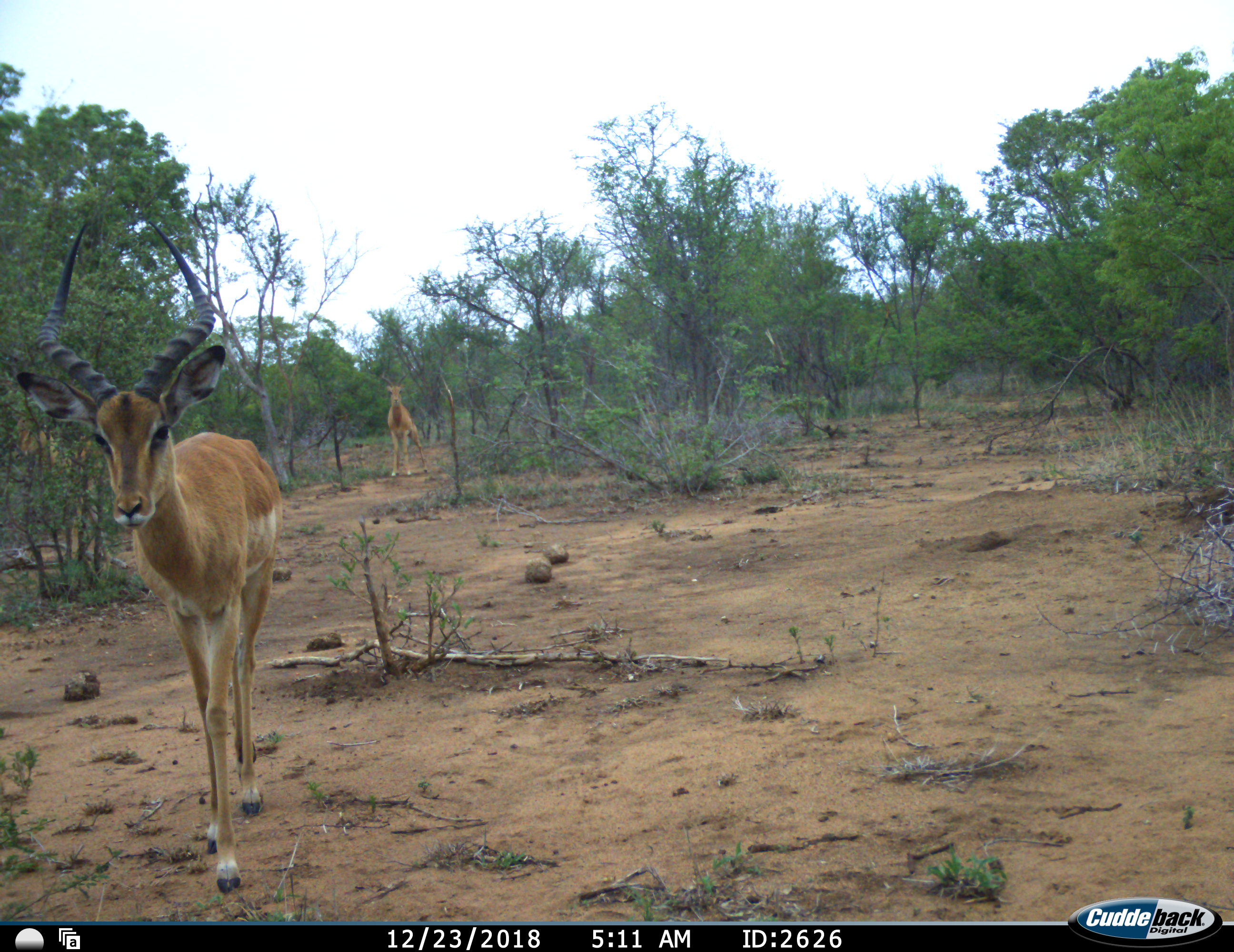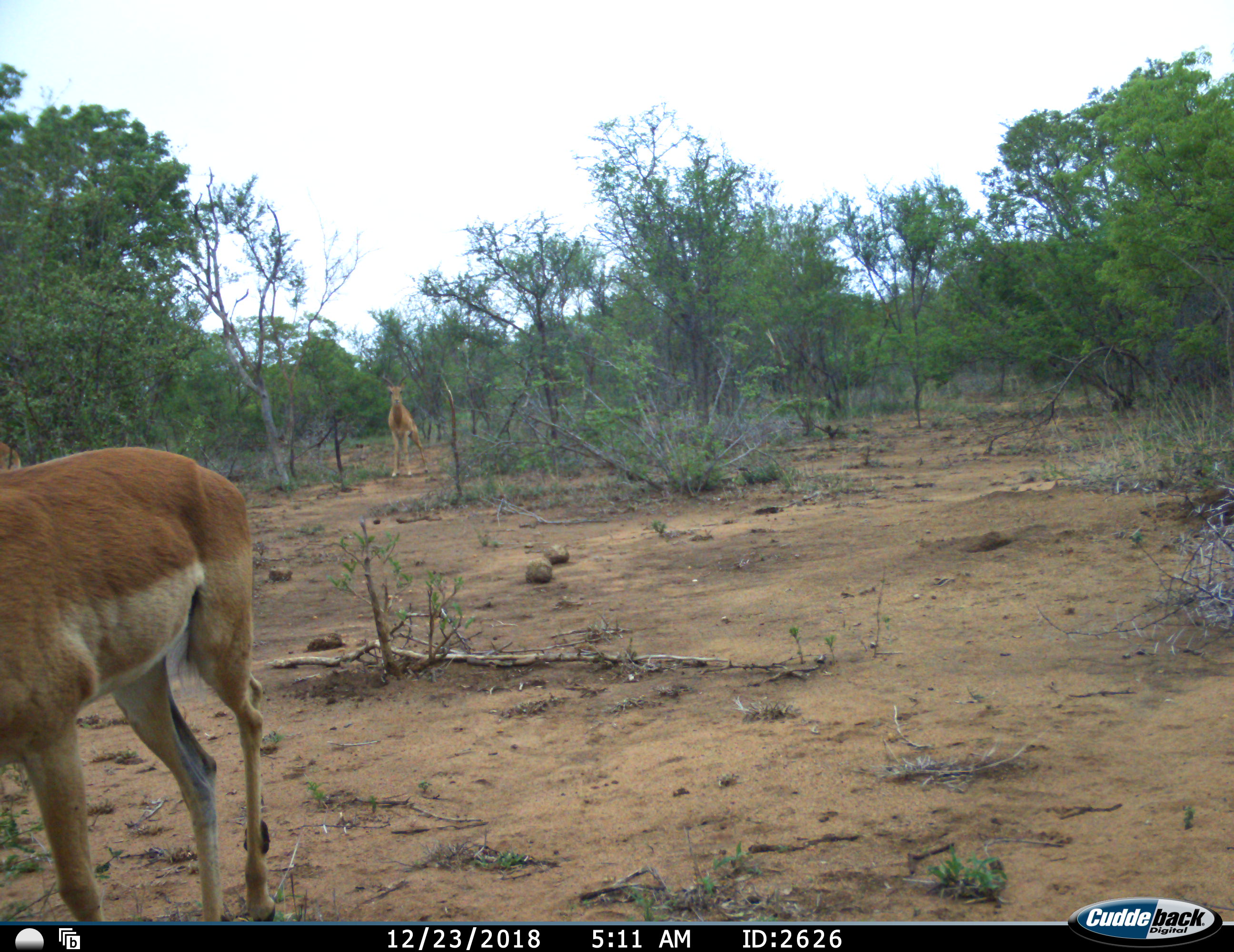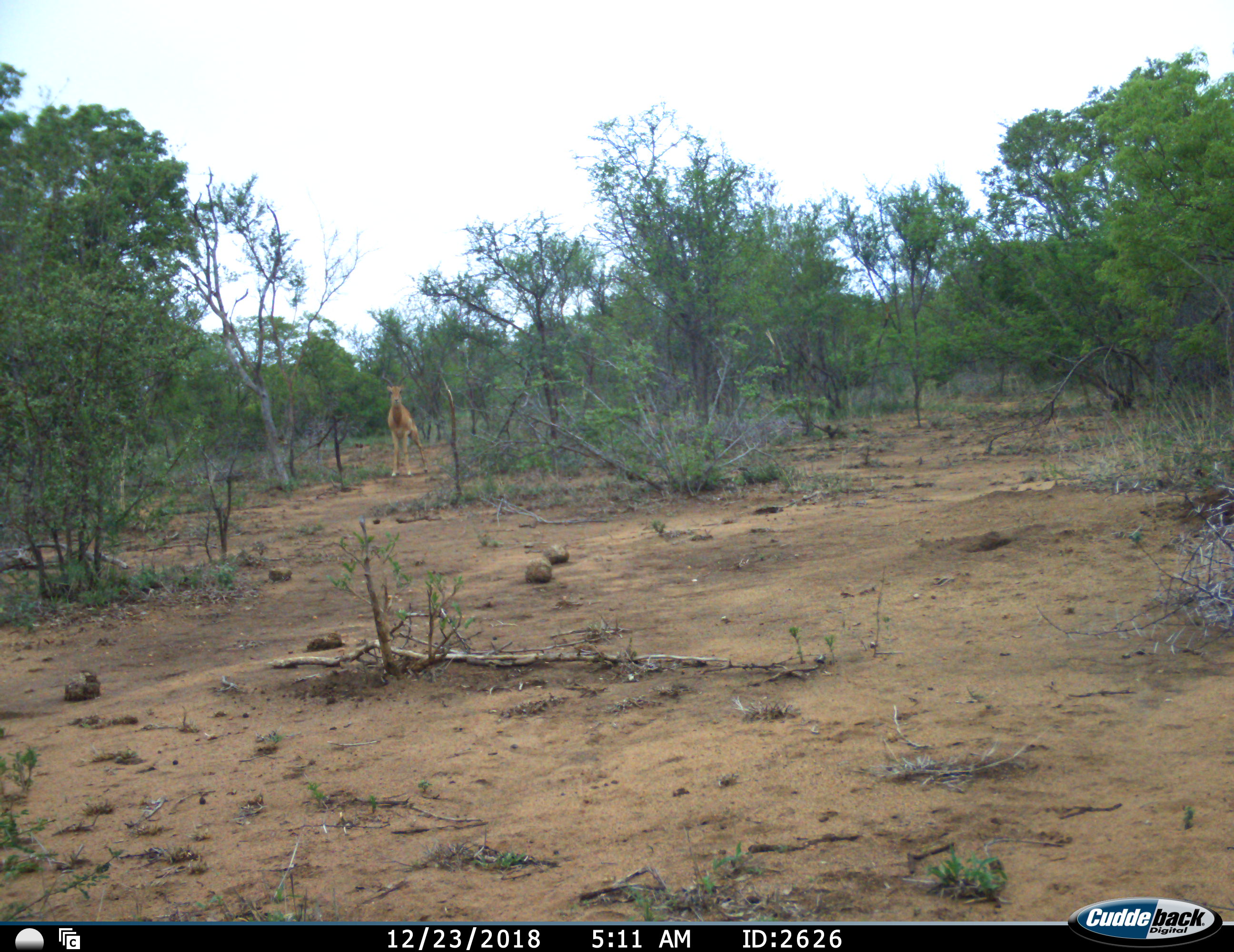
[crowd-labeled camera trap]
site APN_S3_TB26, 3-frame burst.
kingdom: Animalia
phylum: Chordata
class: Mammalia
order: Artiodactyla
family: Bovidae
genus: Aepyceros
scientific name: Aepyceros melampus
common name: impala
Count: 2.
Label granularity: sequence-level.